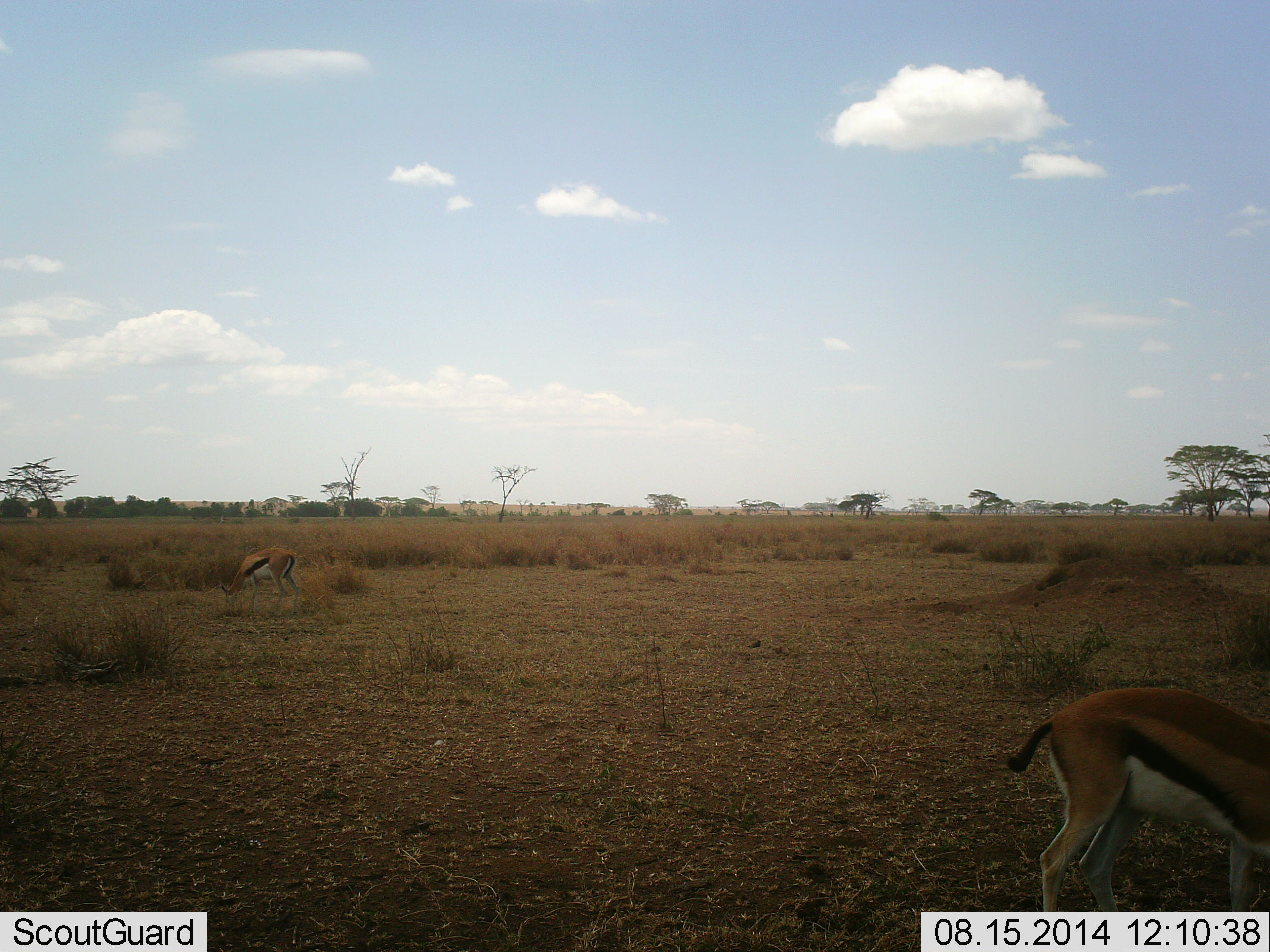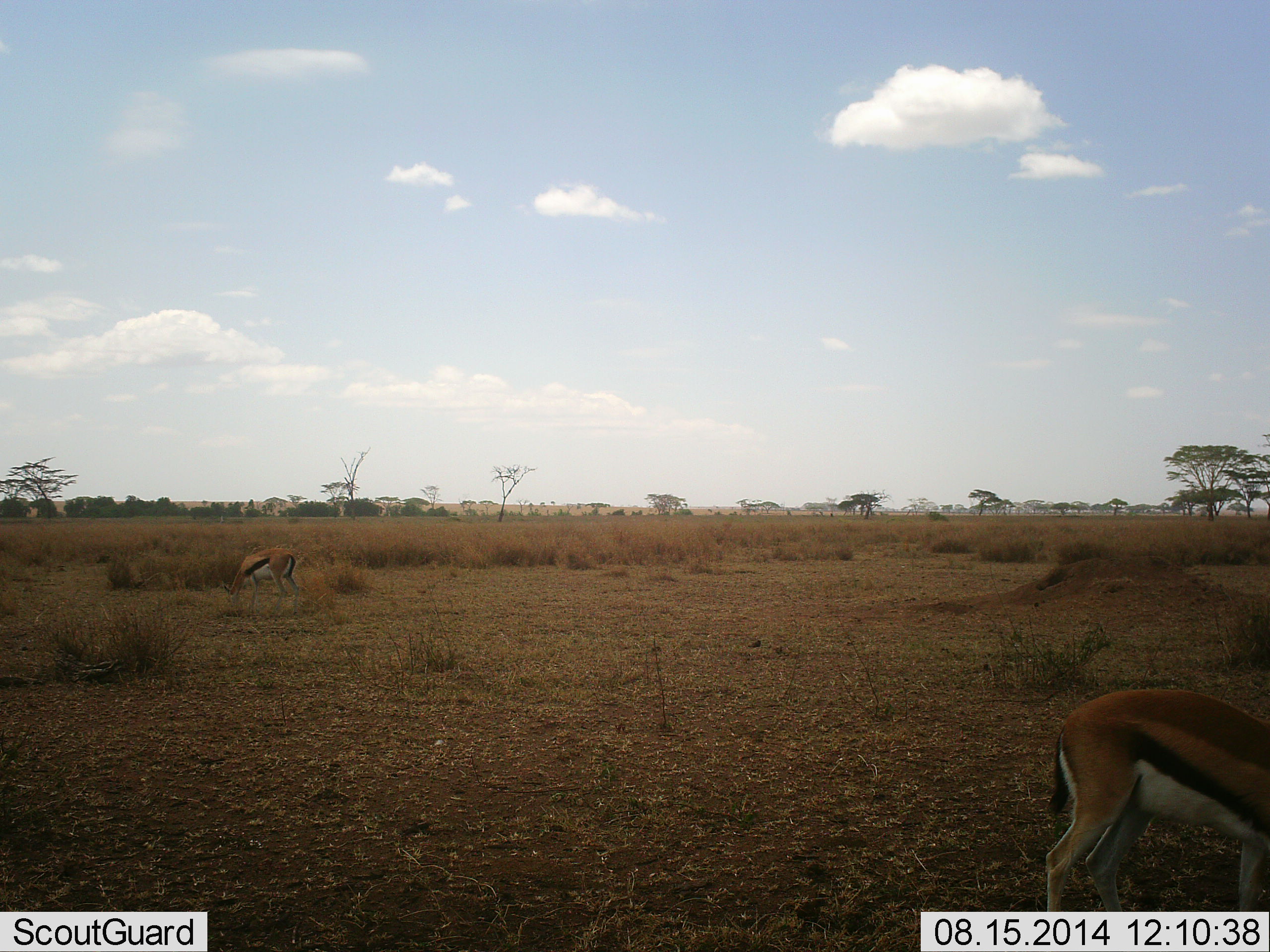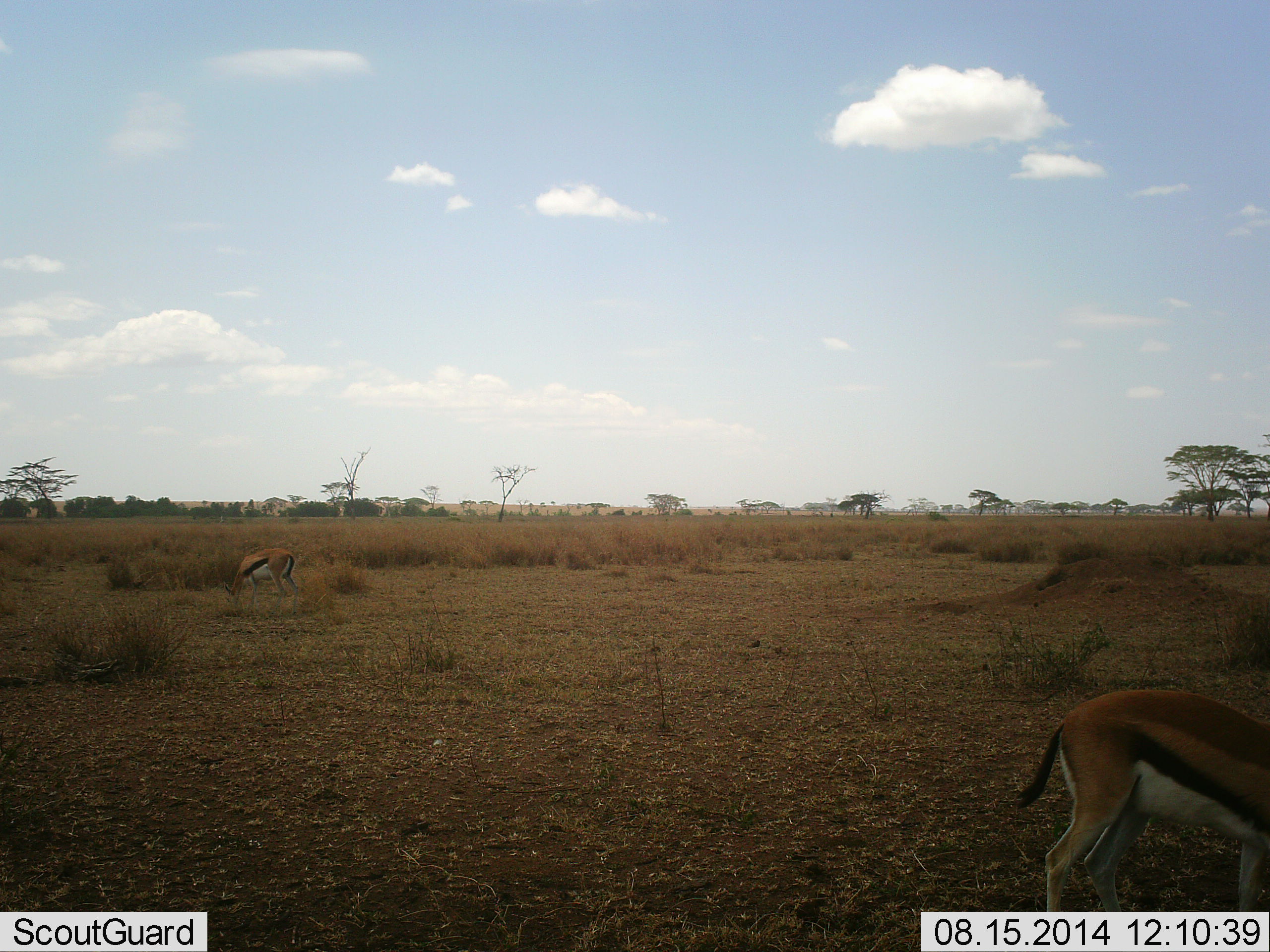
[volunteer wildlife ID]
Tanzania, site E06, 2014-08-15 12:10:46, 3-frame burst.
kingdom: Animalia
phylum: Chordata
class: Mammalia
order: Artiodactyla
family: Bovidae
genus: Eudorcas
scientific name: Eudorcas thomsonii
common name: thomson's gazelle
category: gazellethomsons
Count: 2.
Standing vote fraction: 40%.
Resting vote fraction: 0%.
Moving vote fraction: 0%.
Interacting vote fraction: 10%.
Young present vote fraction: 0%.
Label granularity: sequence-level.